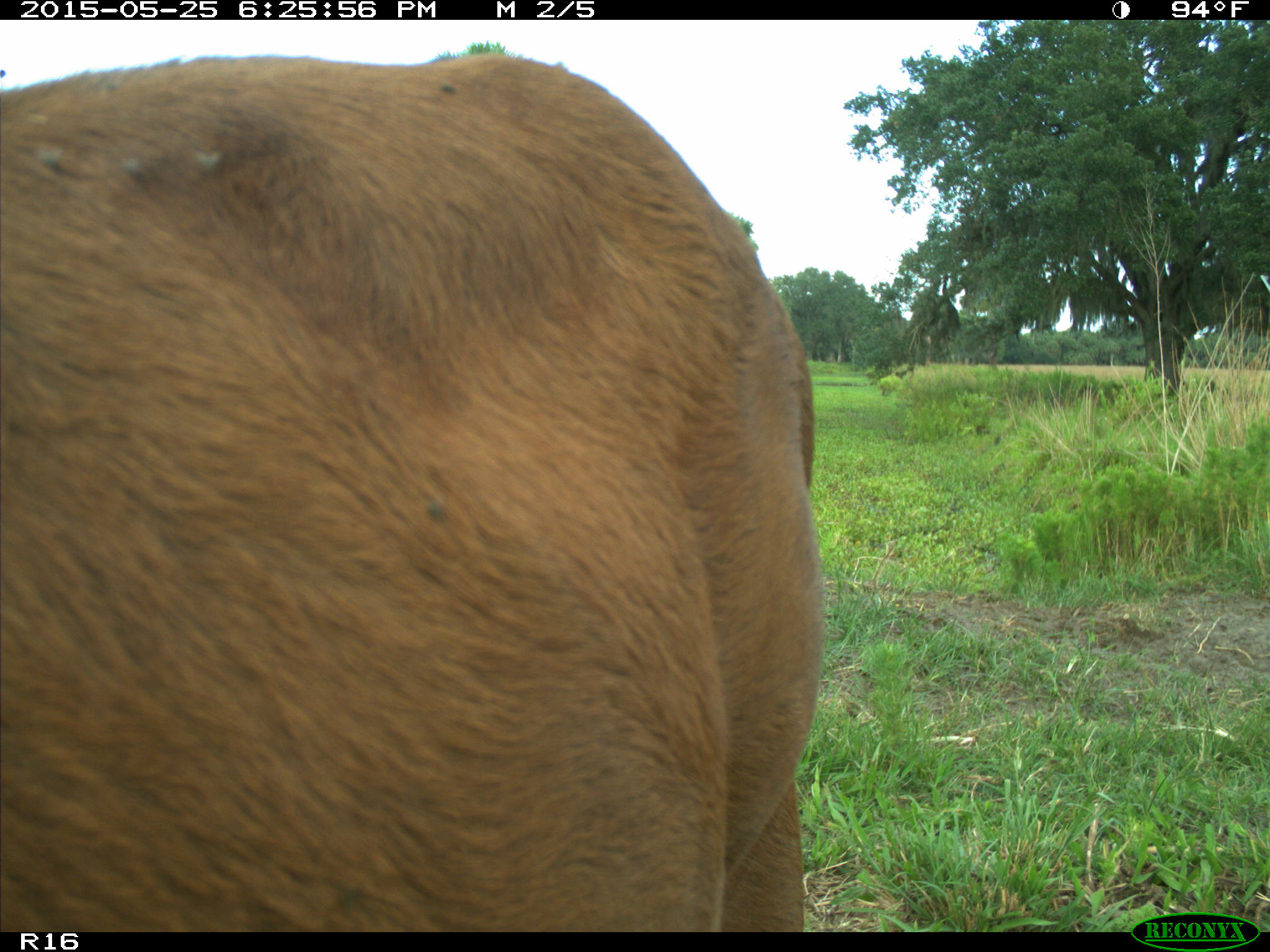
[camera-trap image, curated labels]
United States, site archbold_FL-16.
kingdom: Animalia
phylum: Chordata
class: Mammalia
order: Artiodactyla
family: Bovidae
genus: Bos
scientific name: Bos taurus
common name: domestic cow